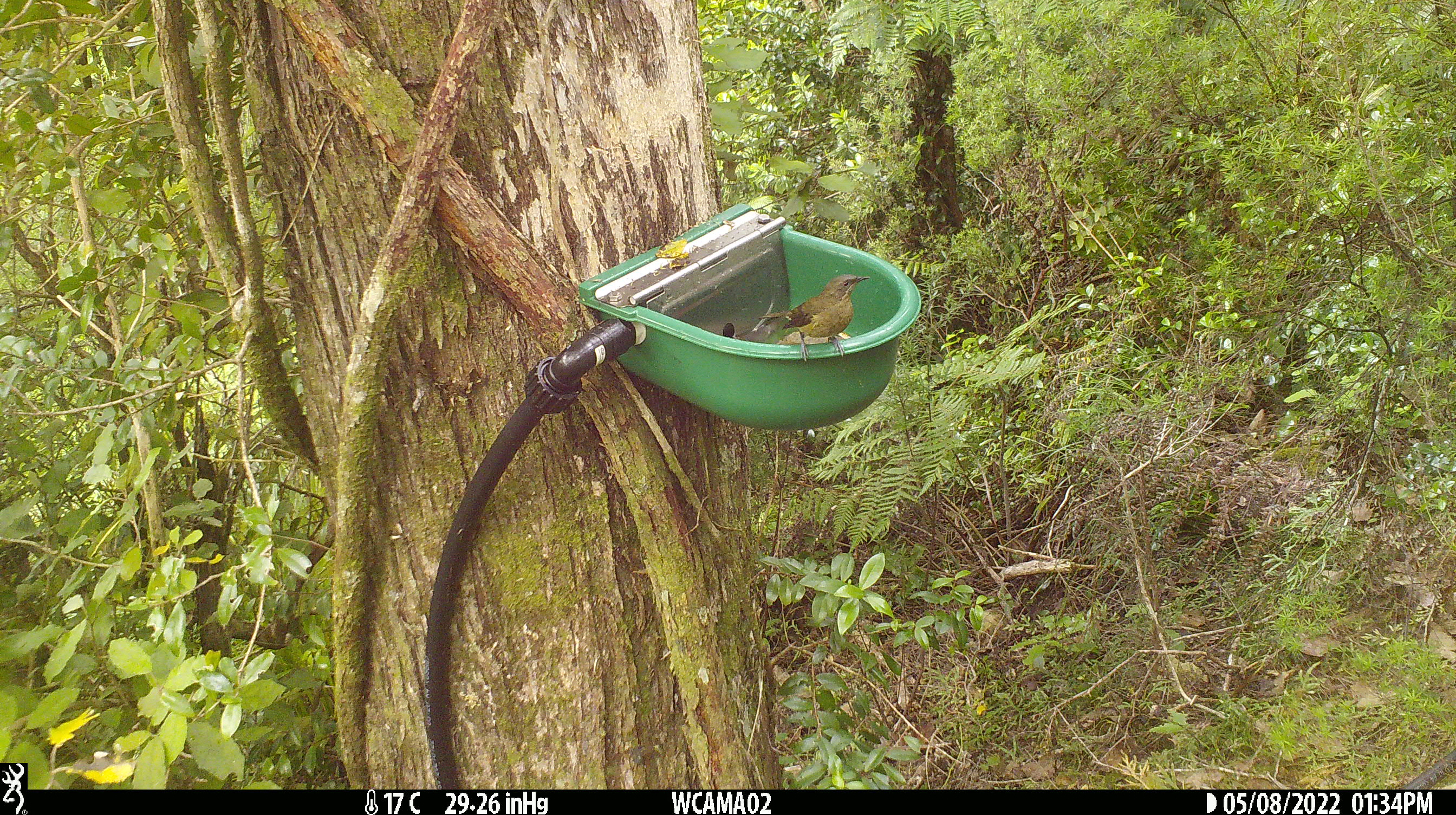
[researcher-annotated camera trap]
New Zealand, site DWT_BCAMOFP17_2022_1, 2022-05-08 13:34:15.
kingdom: Animalia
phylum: Chordata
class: Aves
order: Passeriformes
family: Meliphagidae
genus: Anthornis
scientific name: Anthornis melanura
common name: new zealand bellbird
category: bellbird